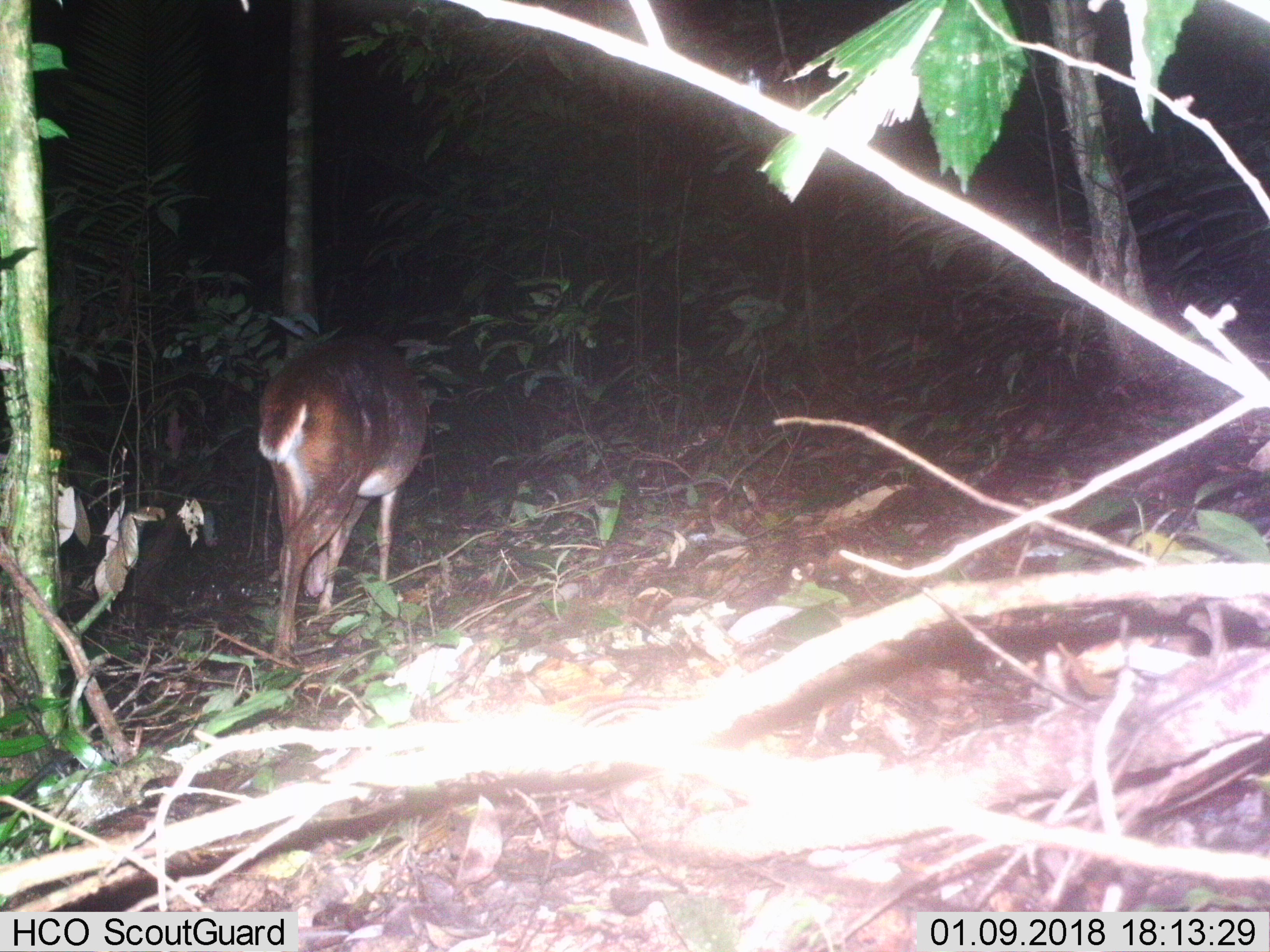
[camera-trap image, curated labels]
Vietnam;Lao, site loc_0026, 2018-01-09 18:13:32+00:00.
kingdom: Animalia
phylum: Chordata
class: Mammalia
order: Artiodactyla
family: Cervidae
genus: Muntiacus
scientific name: Muntiacus vuquangensis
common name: large-antlered muntjac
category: large antlered muntjac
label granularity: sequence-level